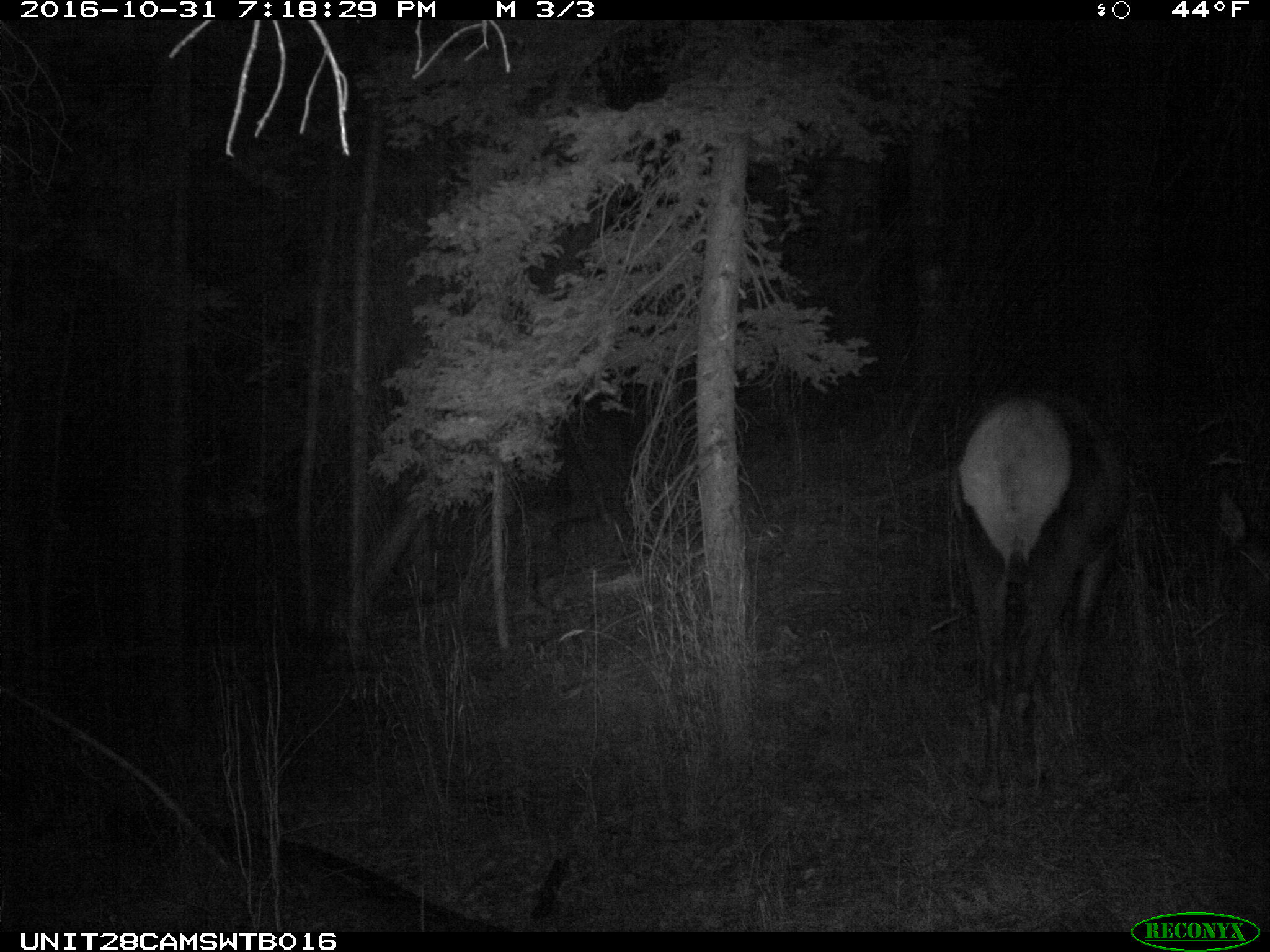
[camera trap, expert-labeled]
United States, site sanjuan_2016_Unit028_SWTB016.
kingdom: Animalia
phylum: Chordata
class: Mammalia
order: Artiodactyla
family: Cervidae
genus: Cervus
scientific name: Cervus elaphus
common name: red deer